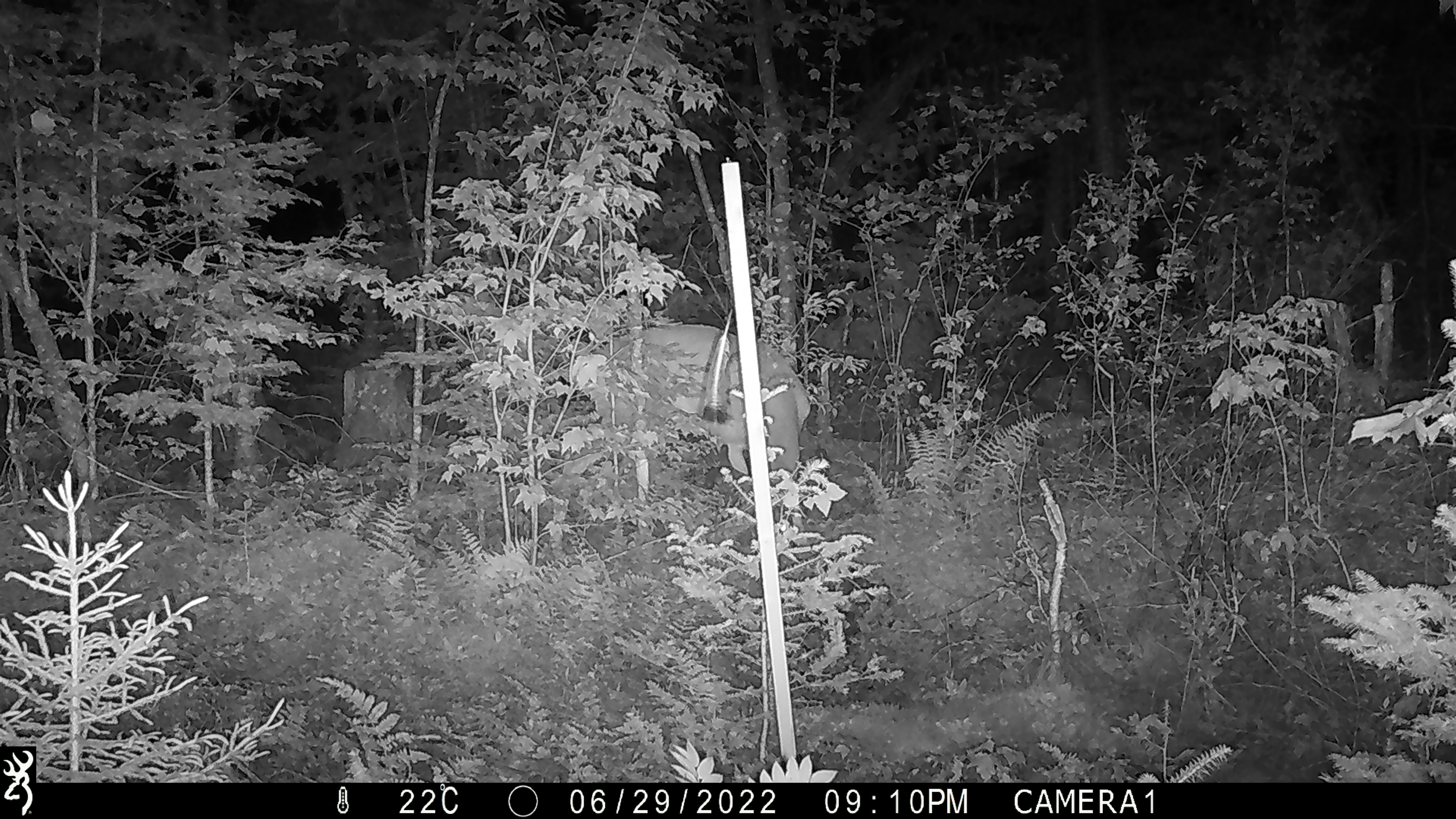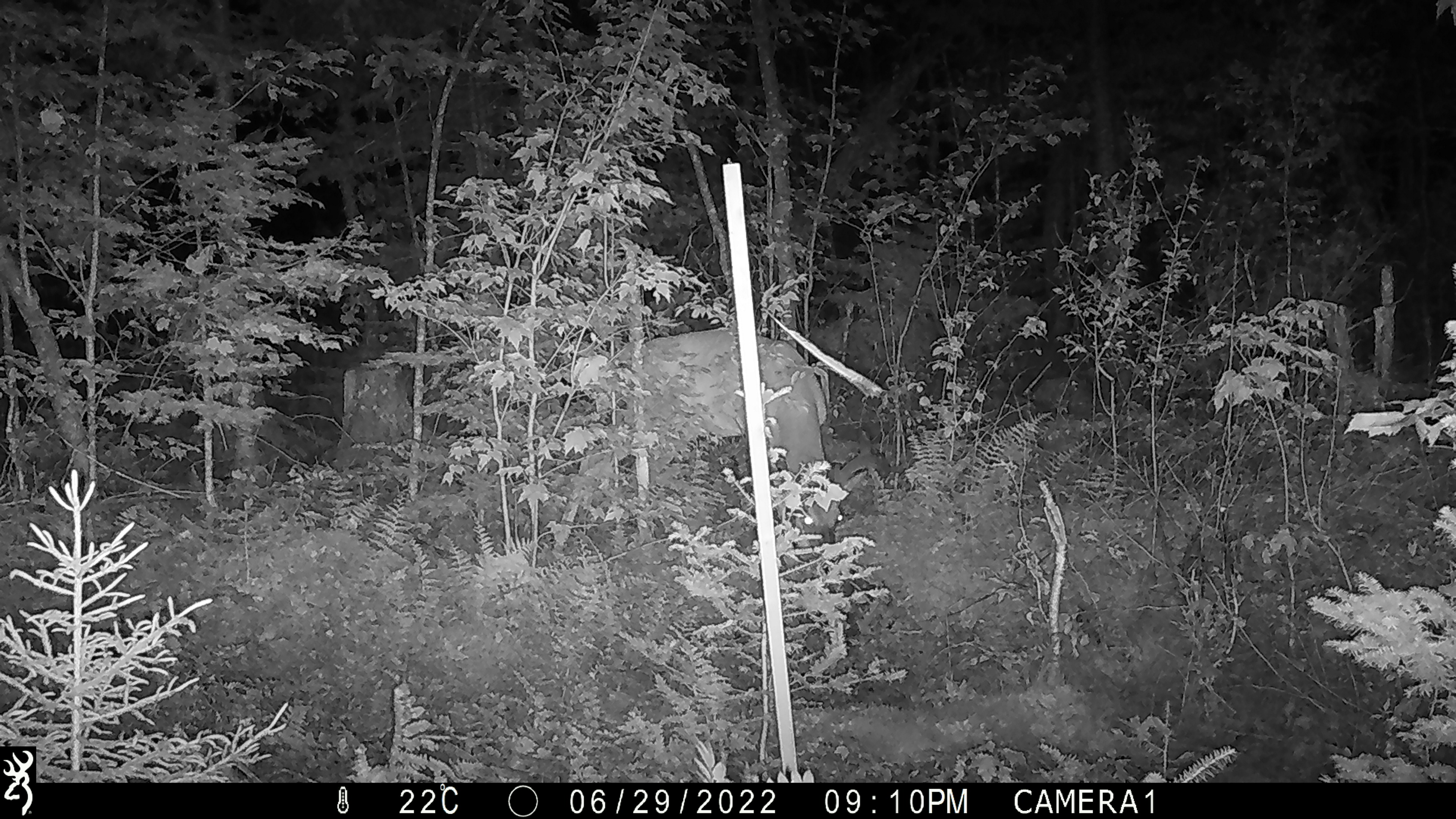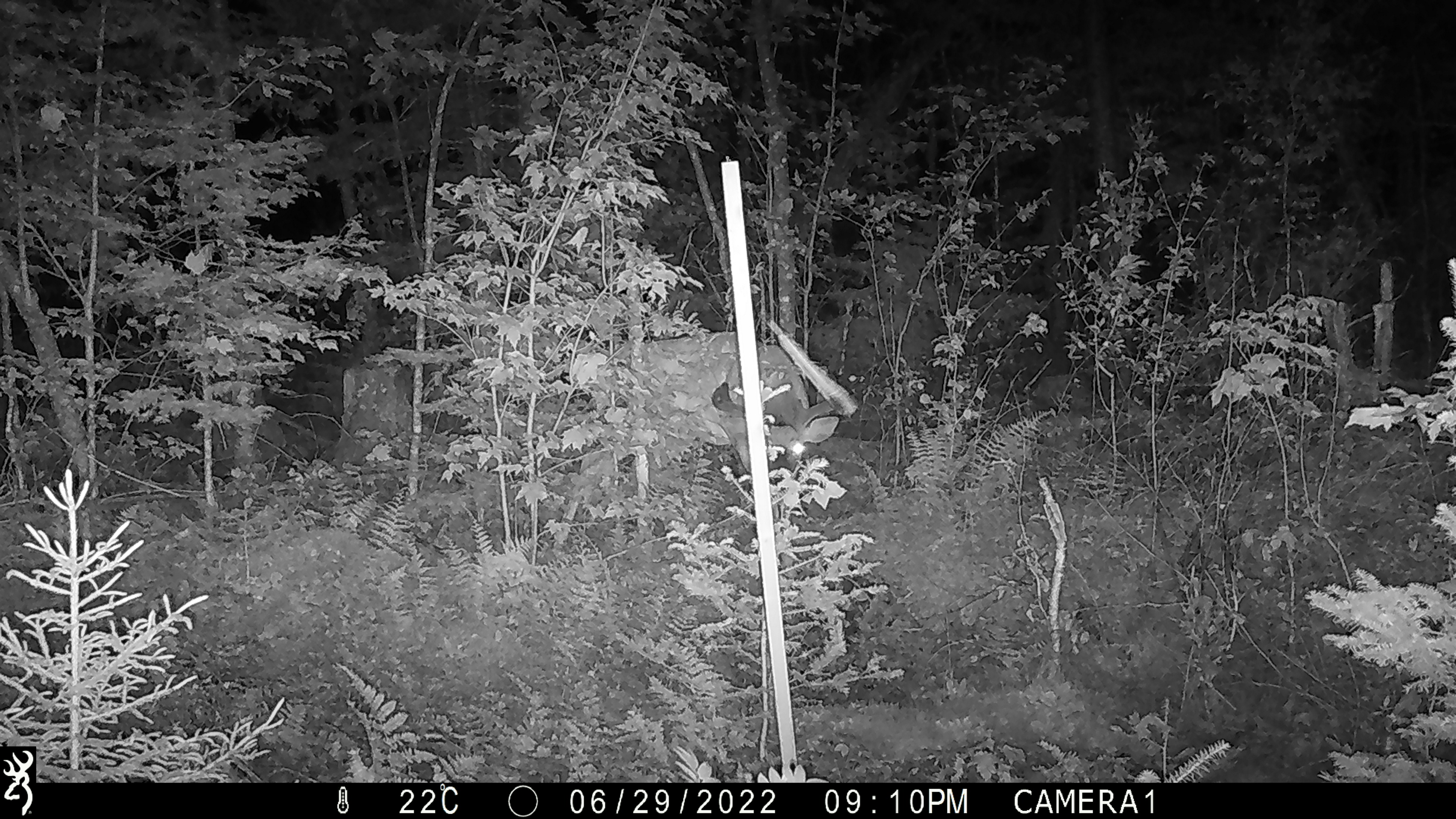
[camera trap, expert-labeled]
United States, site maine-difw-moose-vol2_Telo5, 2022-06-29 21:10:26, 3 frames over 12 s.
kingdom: Animalia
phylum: Chordata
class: Mammalia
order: Artiodactyla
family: Cervidae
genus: Odocoileus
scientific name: Odocoileus virginianus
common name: white-tailed deer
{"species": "white-tailed deer (Odocoileus virginianus)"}